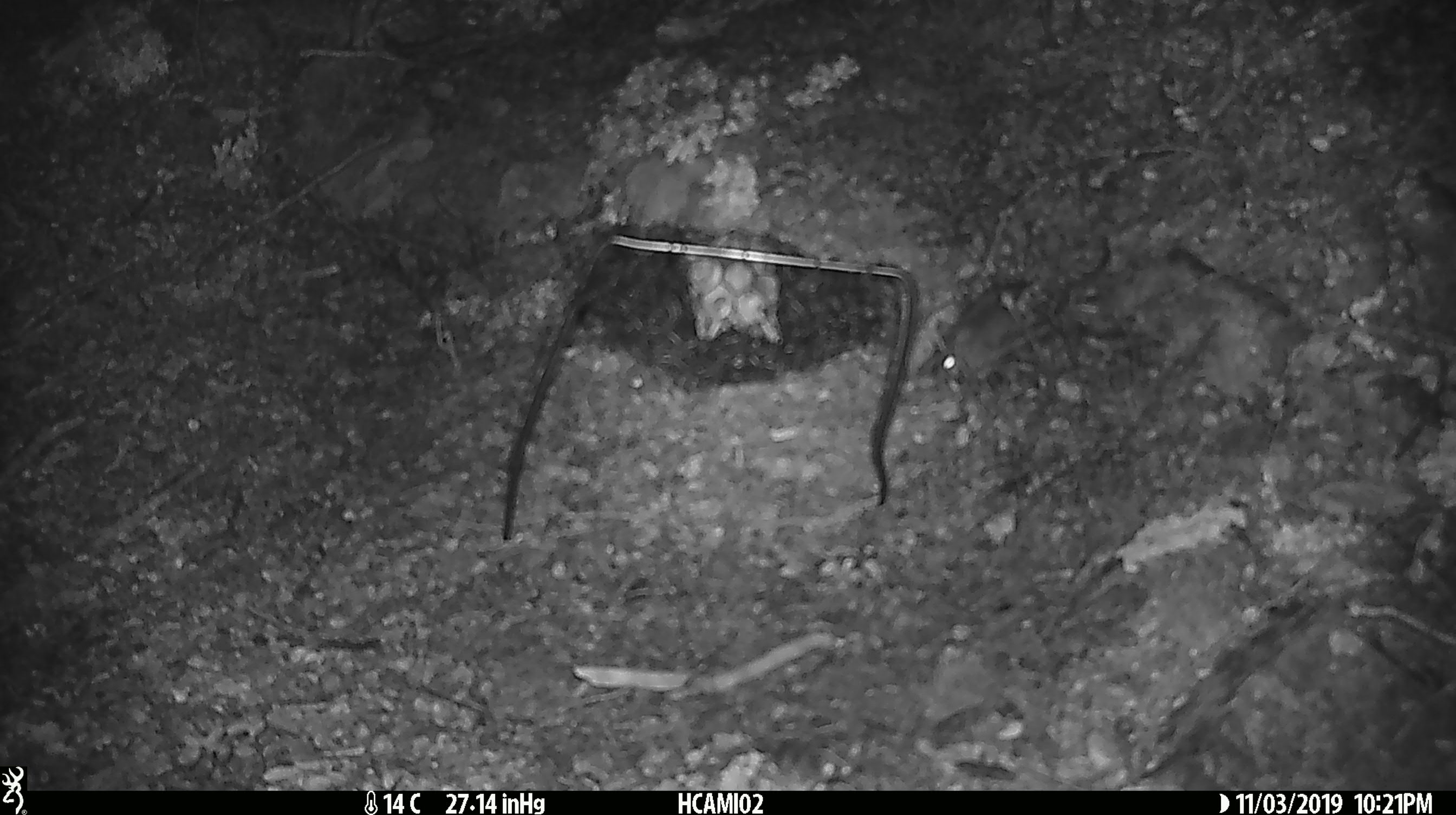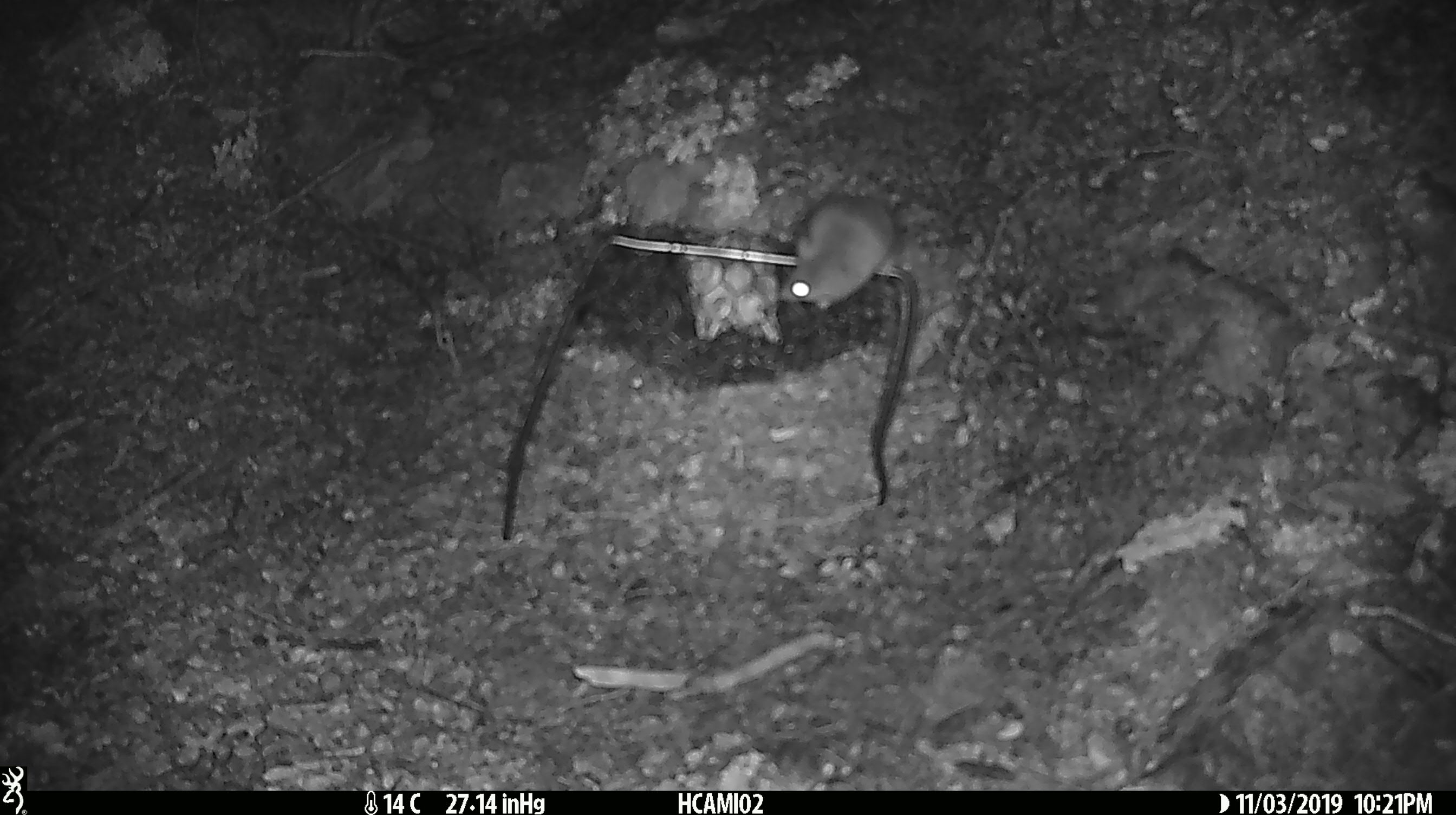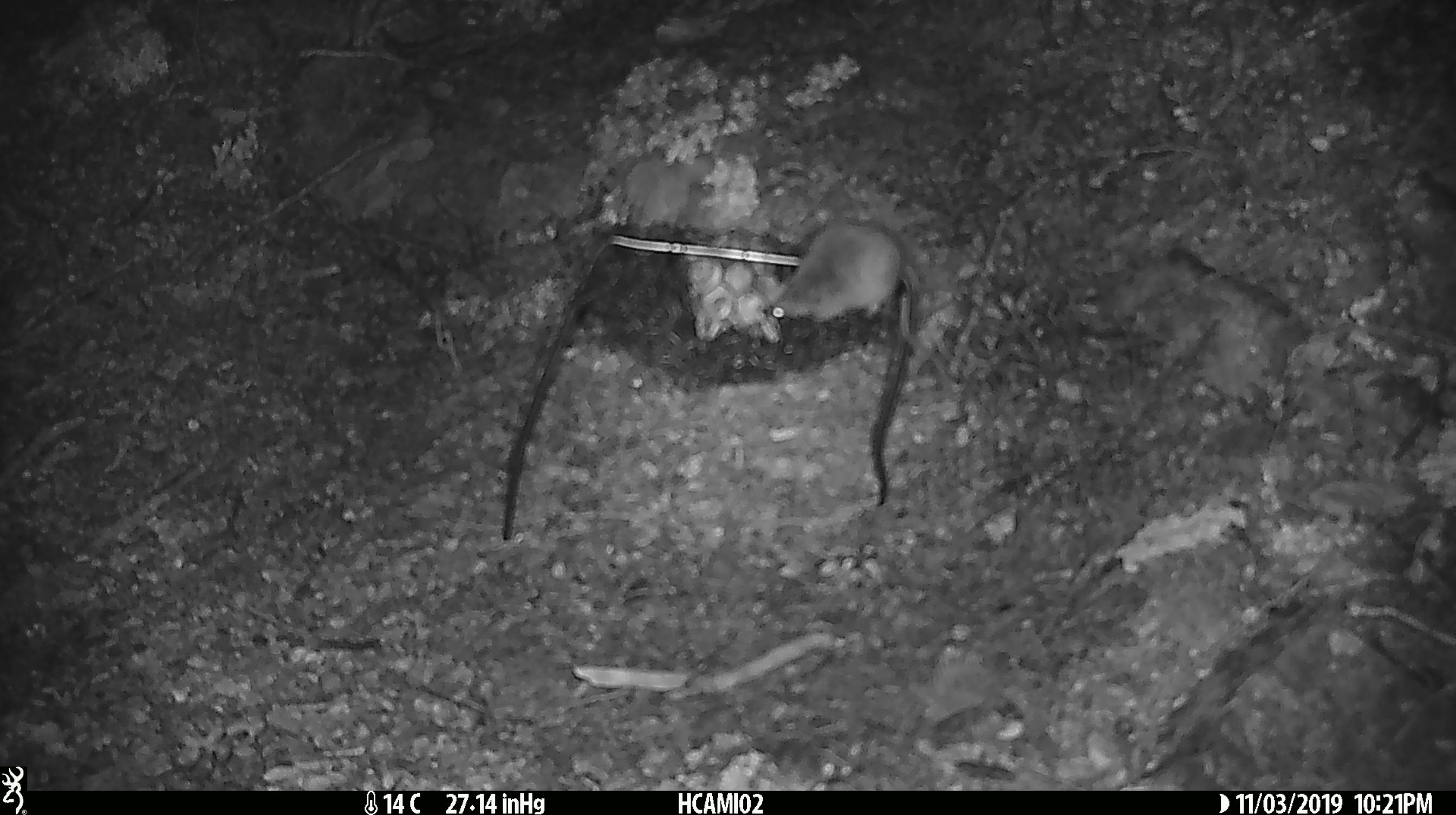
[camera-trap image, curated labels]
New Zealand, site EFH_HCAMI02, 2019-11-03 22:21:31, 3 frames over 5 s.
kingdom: Animalia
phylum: Chordata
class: Mammalia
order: Rodentia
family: Muridae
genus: Mus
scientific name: Mus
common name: mouse